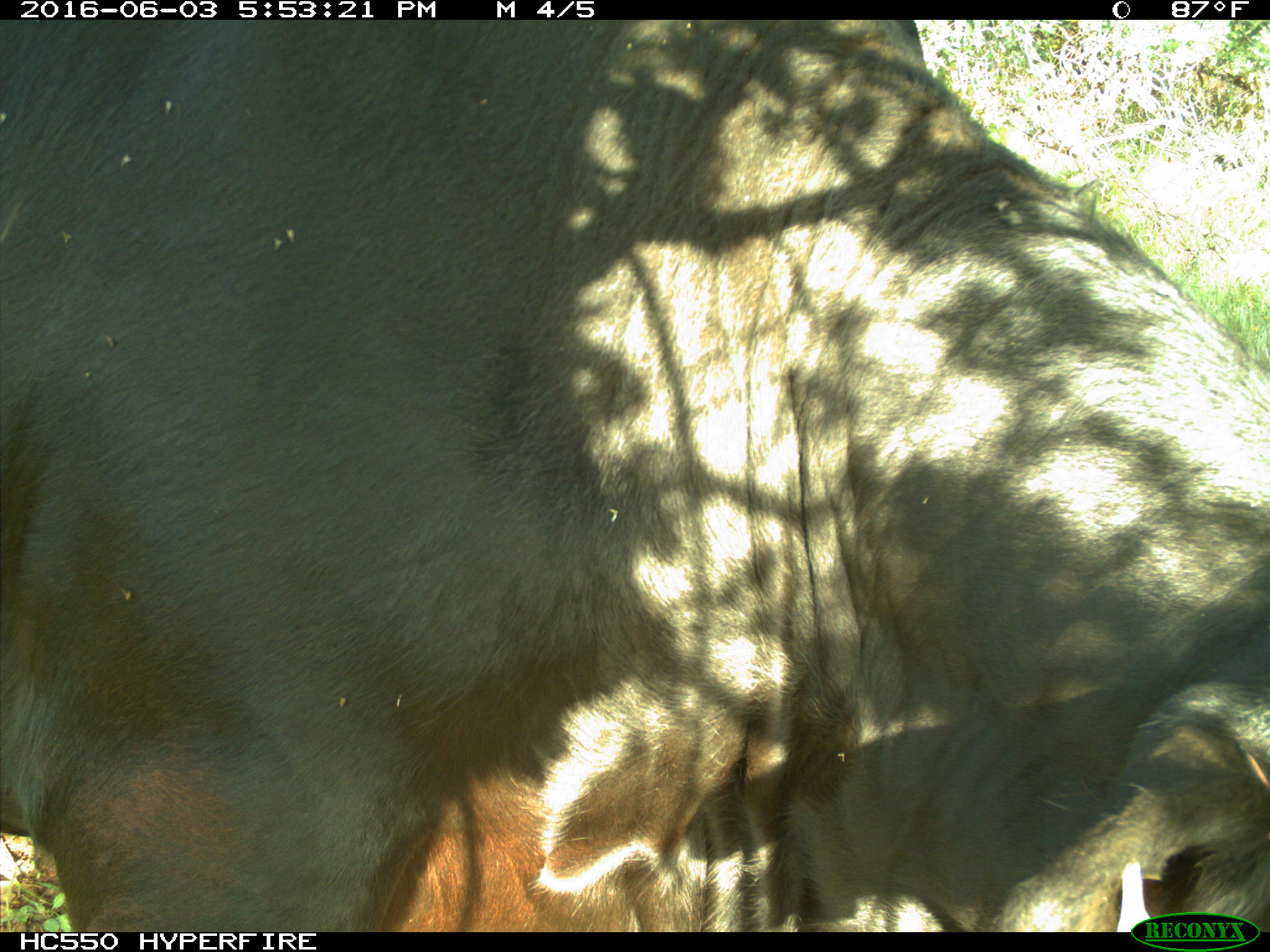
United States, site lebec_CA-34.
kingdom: Animalia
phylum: Chordata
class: Mammalia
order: Artiodactyla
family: Bovidae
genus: Bos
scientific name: Bos taurus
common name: domestic cow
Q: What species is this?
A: Bos taurus (domestic cow).